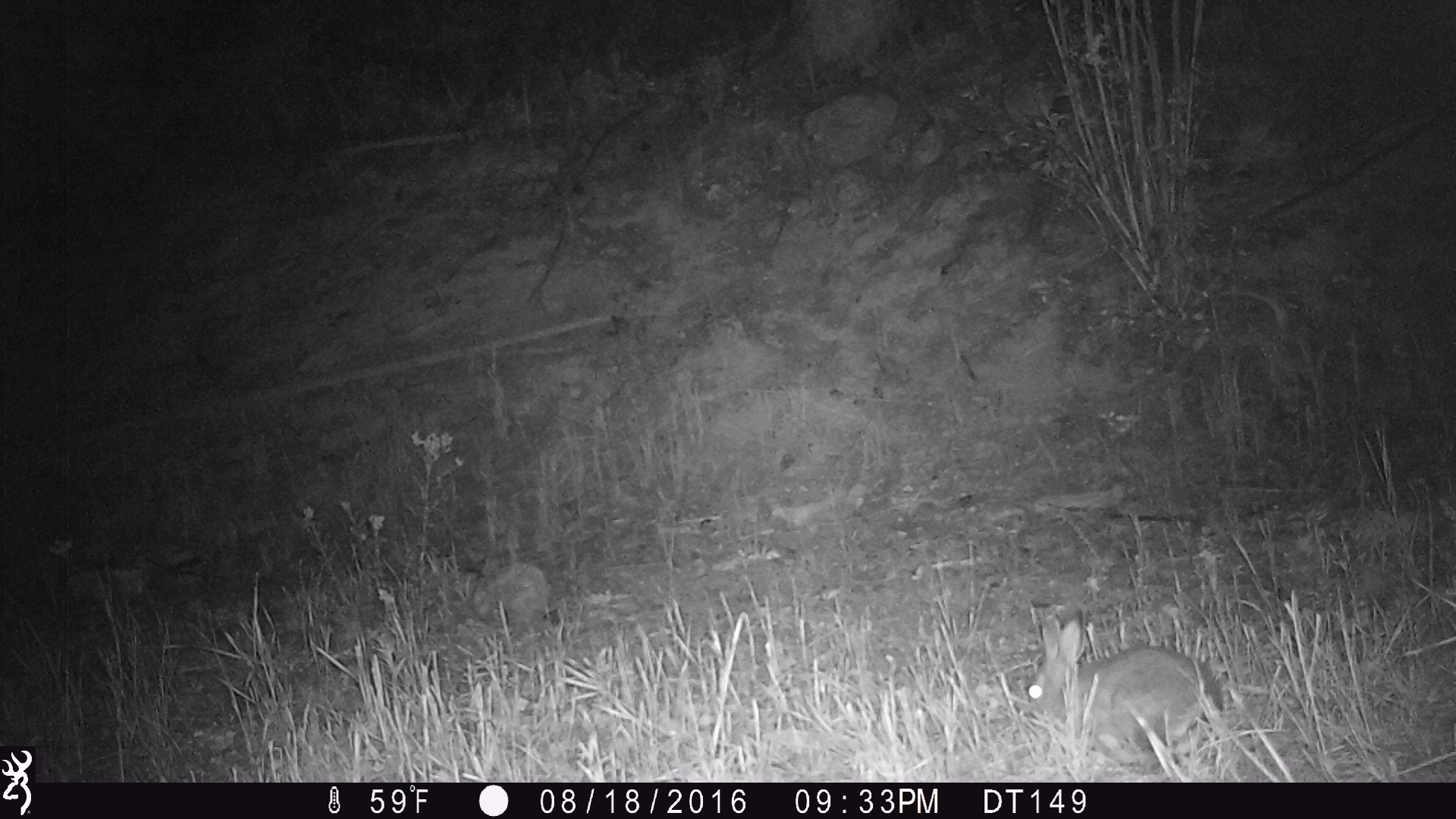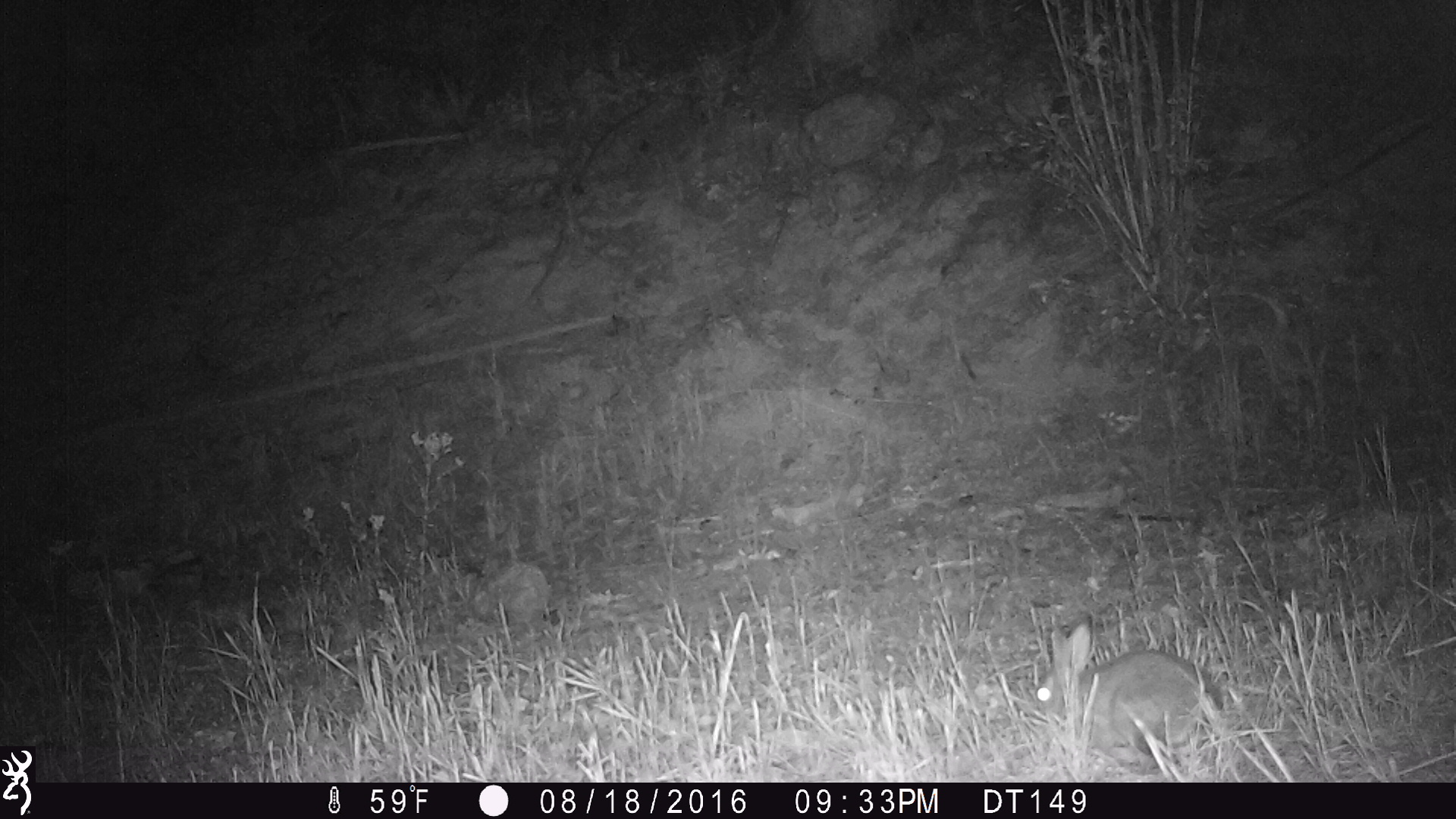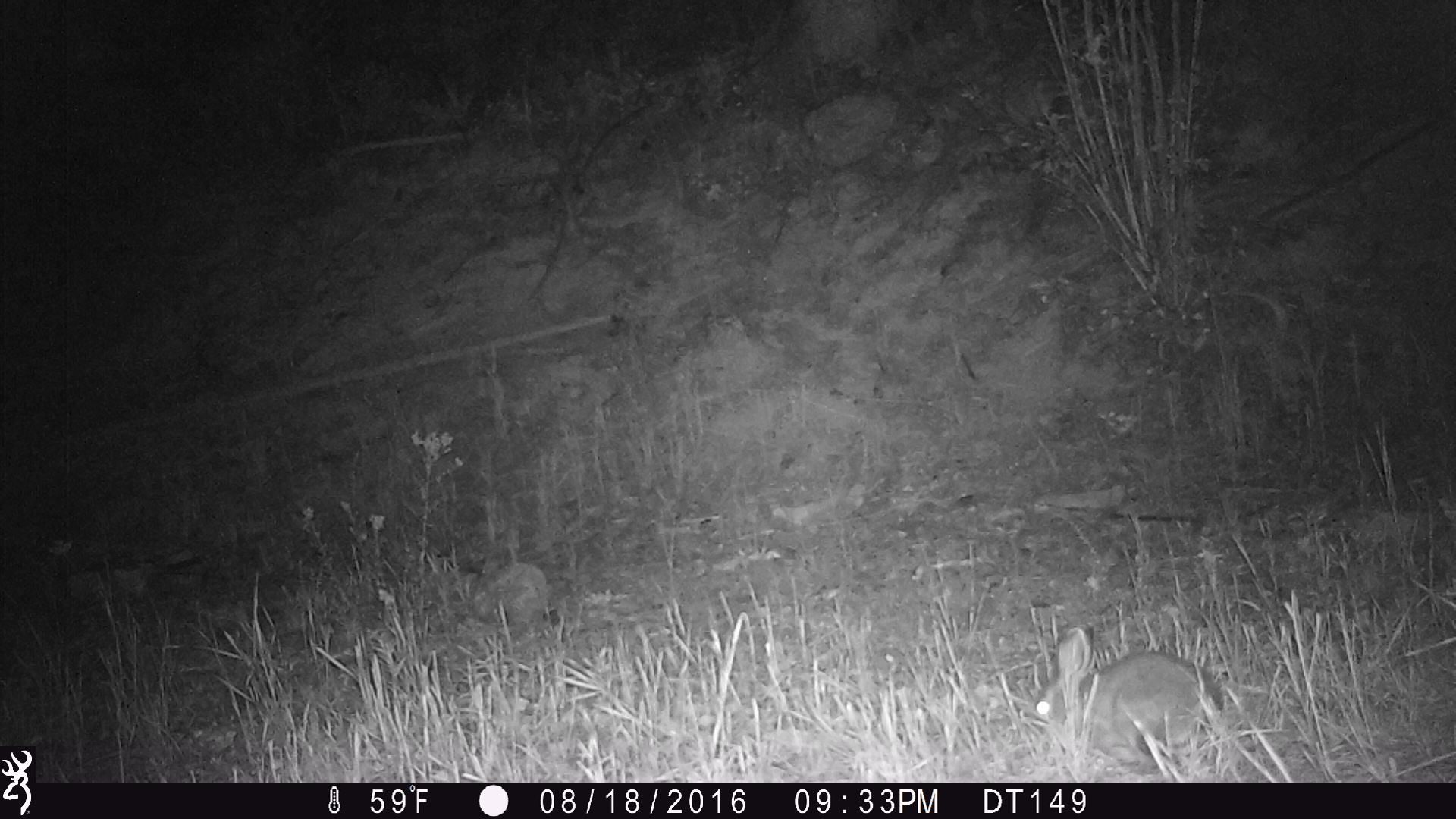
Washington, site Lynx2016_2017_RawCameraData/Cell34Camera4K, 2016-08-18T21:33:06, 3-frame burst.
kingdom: Animalia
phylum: Chordata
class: Mammalia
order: Lagomorpha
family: Leporidae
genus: Lepus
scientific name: Lepus americanus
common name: snowshoe hare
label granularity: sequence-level